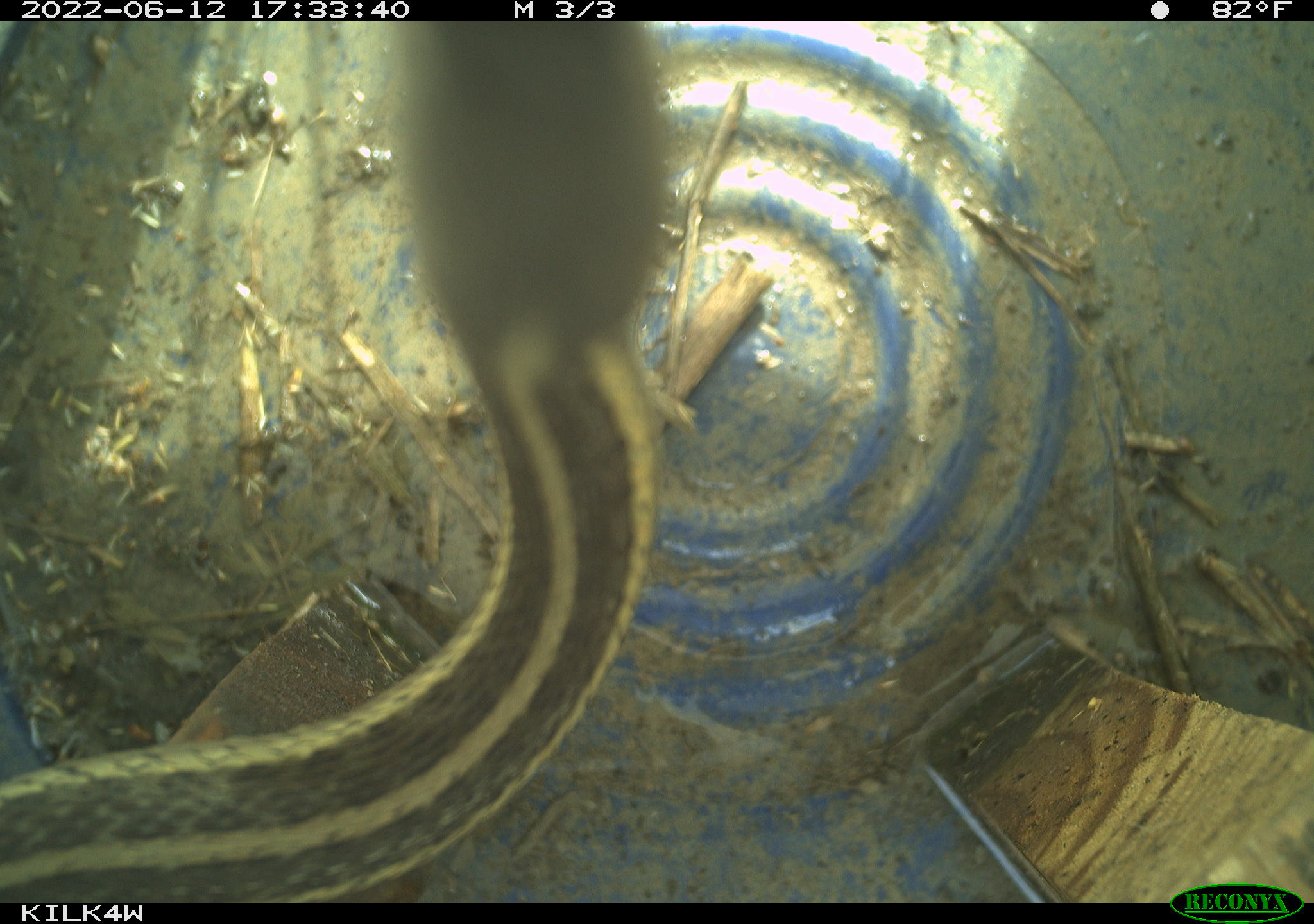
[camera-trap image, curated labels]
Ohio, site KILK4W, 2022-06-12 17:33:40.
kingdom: Animalia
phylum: Chordata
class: Reptilia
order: Squamata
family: Colubridae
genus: Thamnophis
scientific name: Thamnophis sirtalis sirtalis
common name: eastern gartersnake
Eastern gartersnake (Thamnophis sirtalis sirtalis).